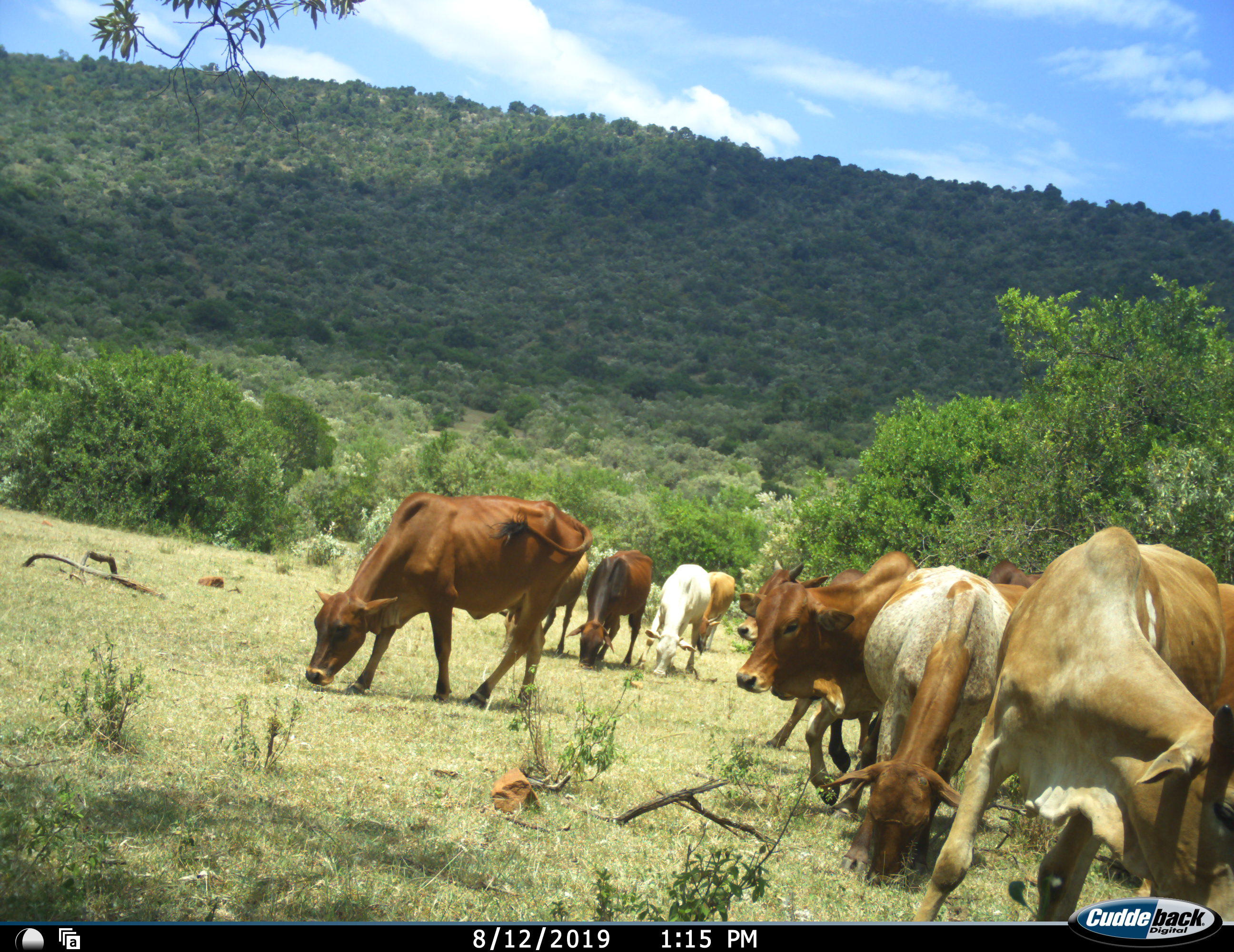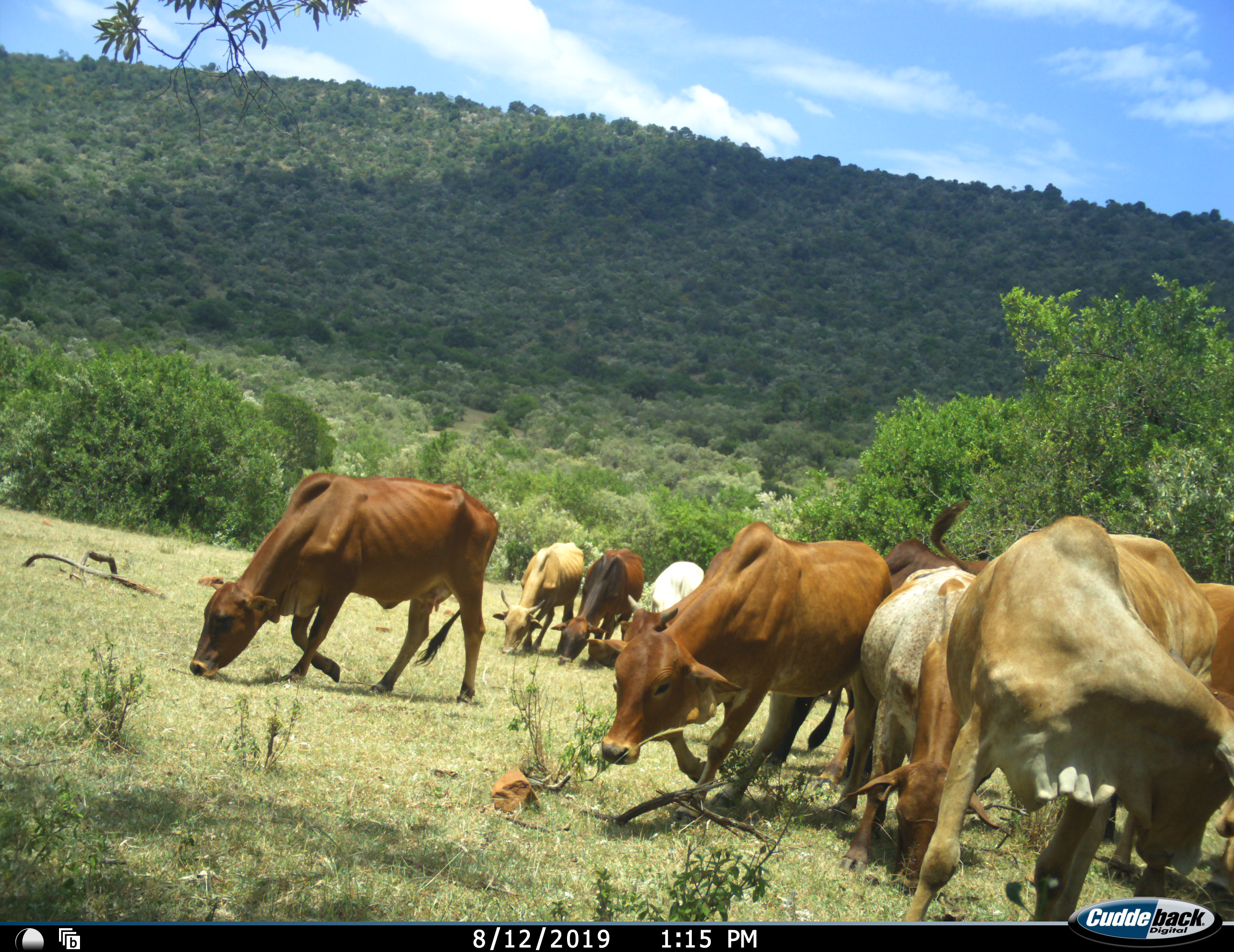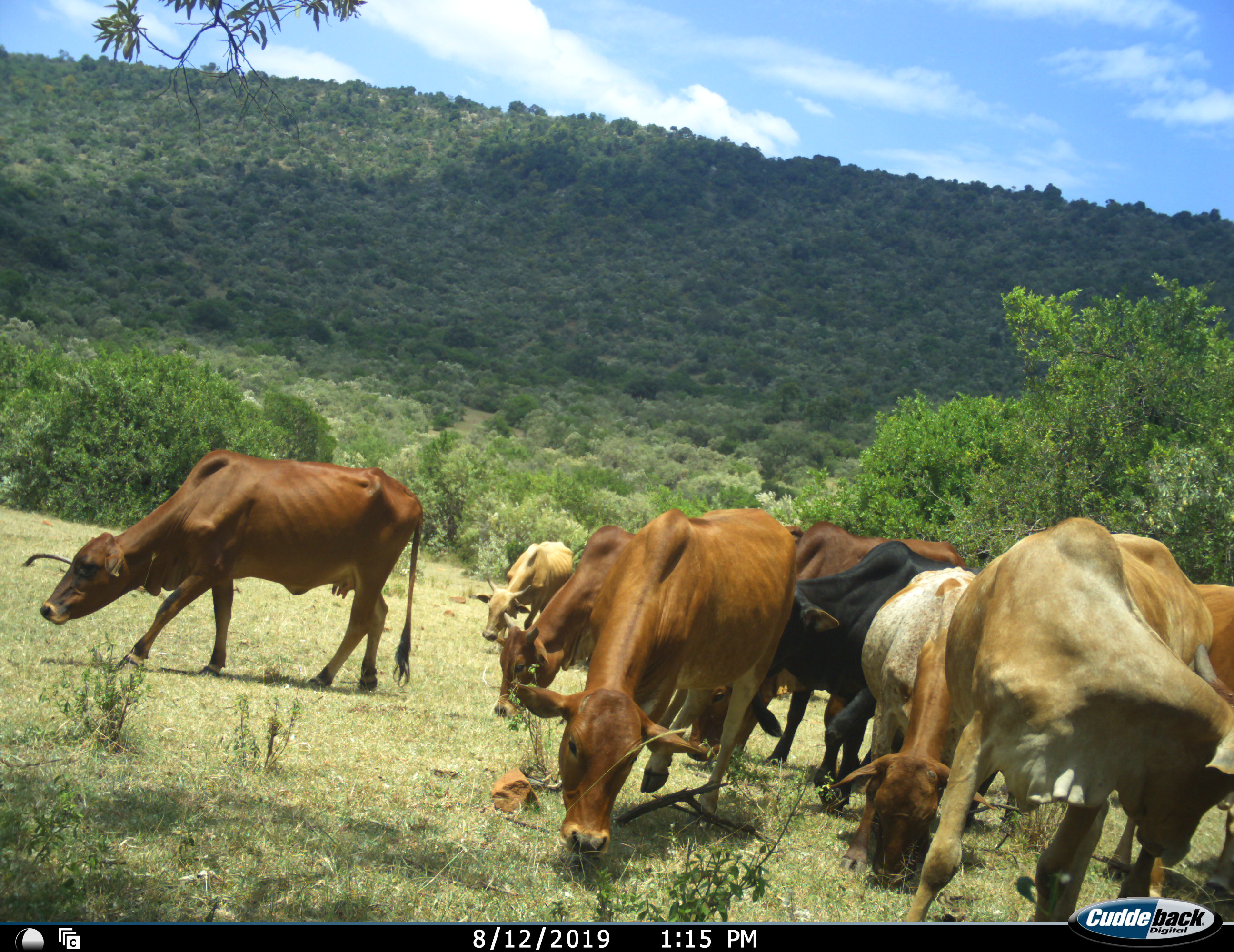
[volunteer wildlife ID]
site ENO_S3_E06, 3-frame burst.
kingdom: Animalia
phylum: Chordata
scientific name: Vertebrata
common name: domestic animal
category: domesticanimal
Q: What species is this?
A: Domesticanimal (domestic animal) (Vertebrata).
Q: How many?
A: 11-50.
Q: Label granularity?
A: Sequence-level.